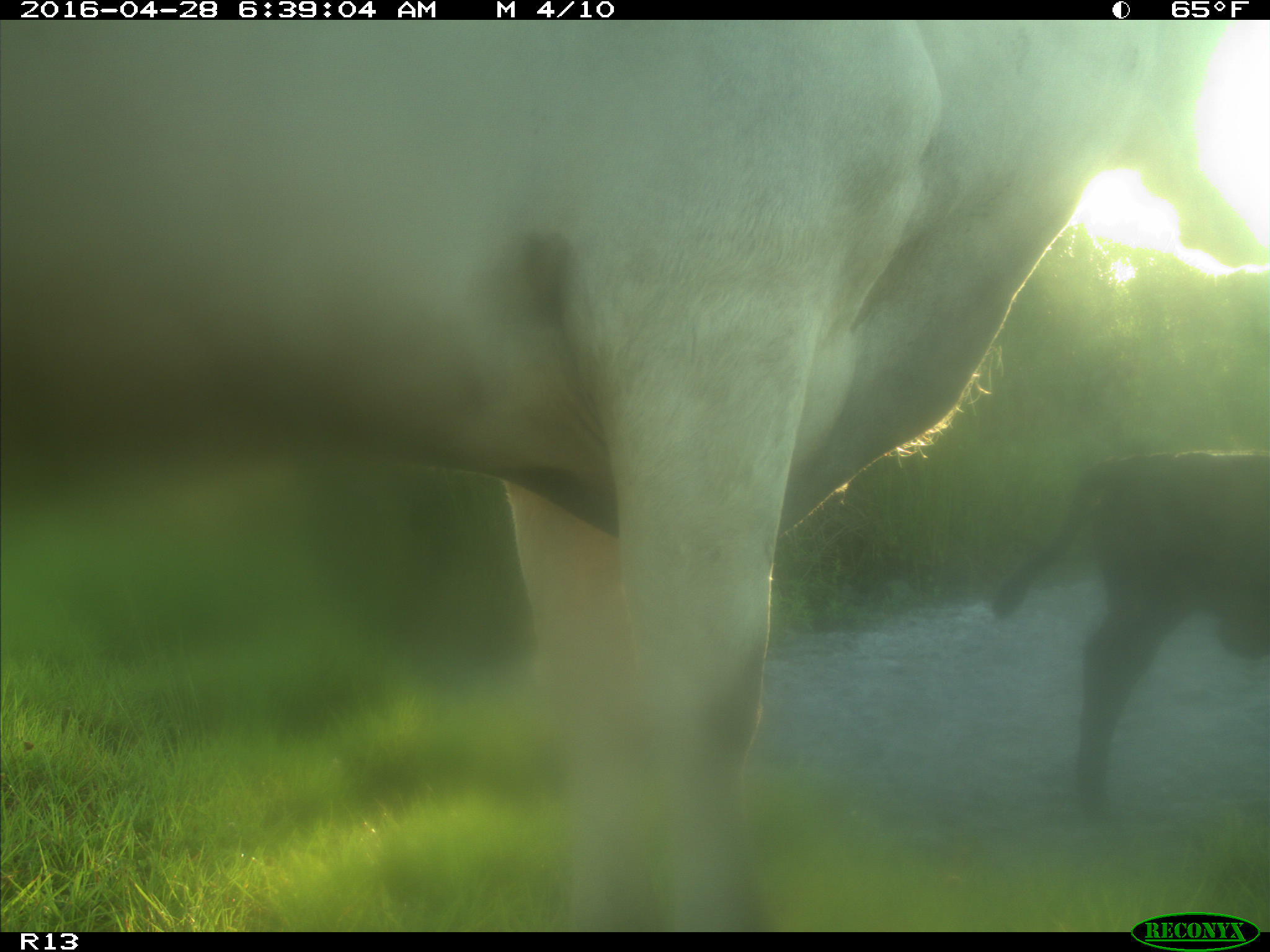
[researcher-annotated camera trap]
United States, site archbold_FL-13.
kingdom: Animalia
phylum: Chordata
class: Mammalia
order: Artiodactyla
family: Bovidae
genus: Bos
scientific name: Bos taurus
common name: domestic cow